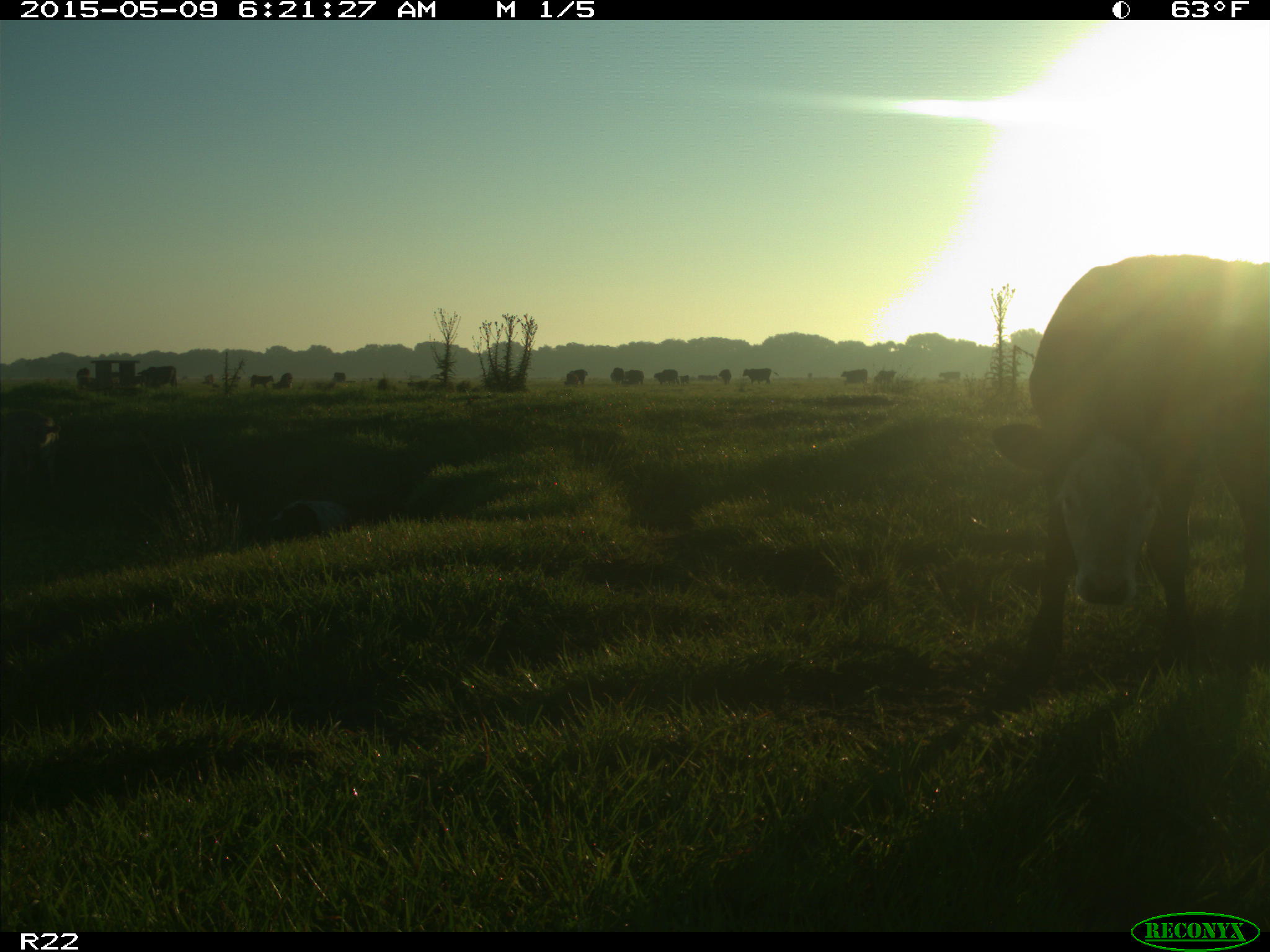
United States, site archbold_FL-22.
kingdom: Animalia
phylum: Chordata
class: Mammalia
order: Artiodactyla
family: Bovidae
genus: Bos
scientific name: Bos taurus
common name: domestic cow